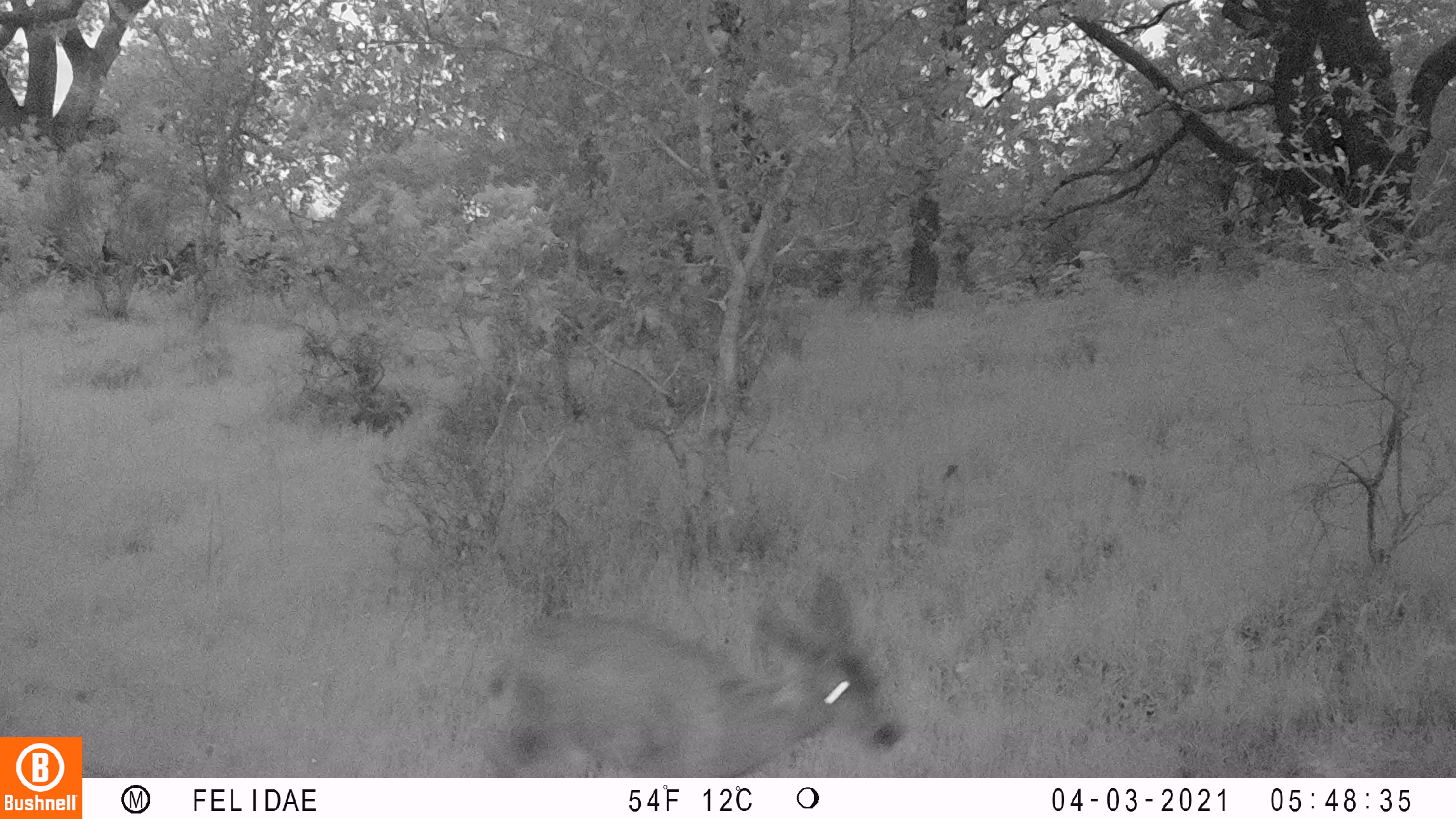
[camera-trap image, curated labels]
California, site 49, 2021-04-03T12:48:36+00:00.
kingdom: Animalia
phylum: Chordata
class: Mammalia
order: Artiodactyla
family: Cervidae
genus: Odocoileus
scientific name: Odocoileus hemionus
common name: mule deer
Mule deer (Odocoileus hemionus).